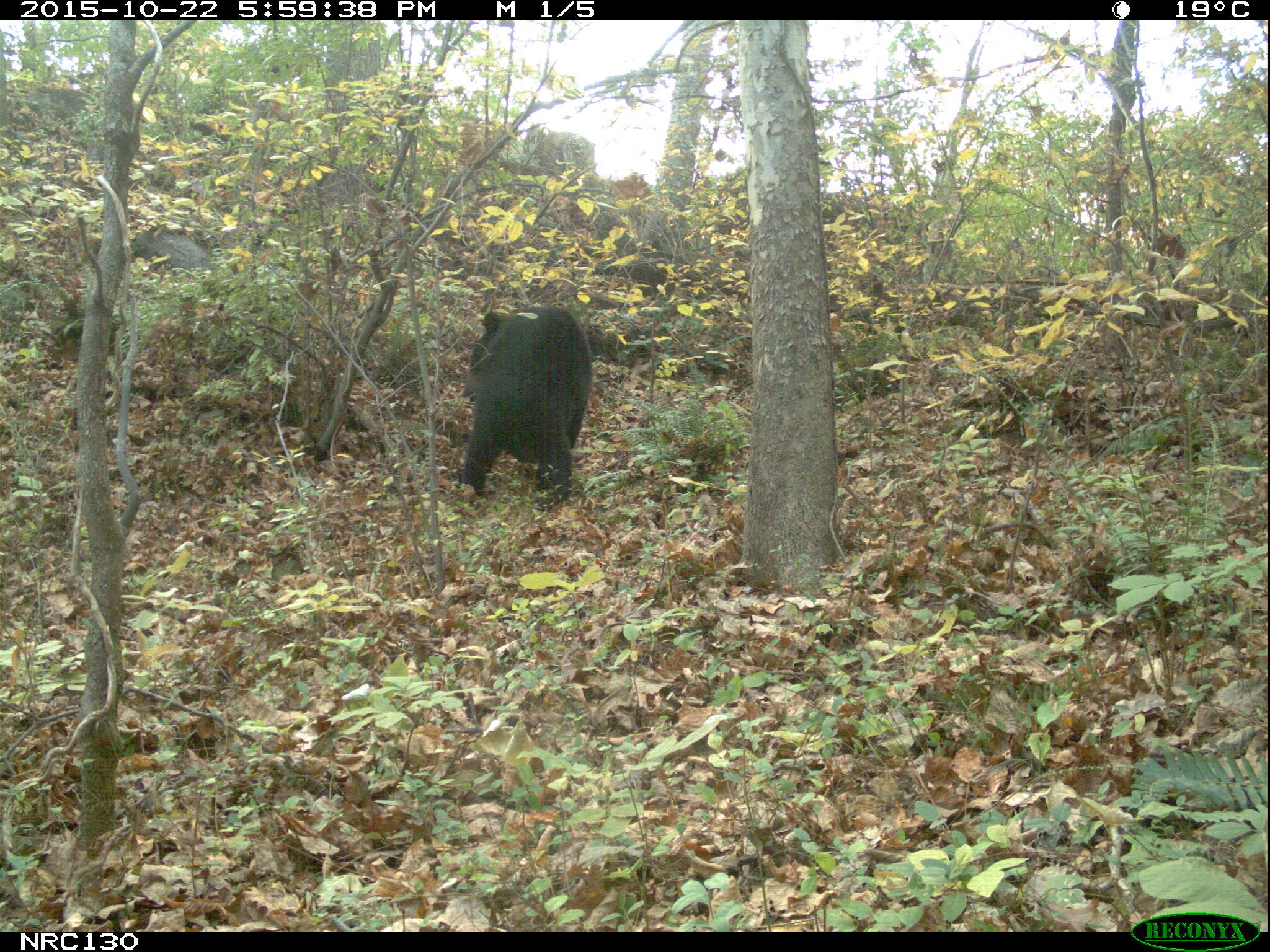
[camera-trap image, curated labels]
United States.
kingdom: Animalia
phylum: Chordata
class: Mammalia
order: Carnivora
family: Ursidae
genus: Ursus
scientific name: Ursus americanus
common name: american black bear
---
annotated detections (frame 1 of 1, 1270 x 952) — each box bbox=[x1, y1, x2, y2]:
American Black Bear: bbox=[462, 299, 595, 504]